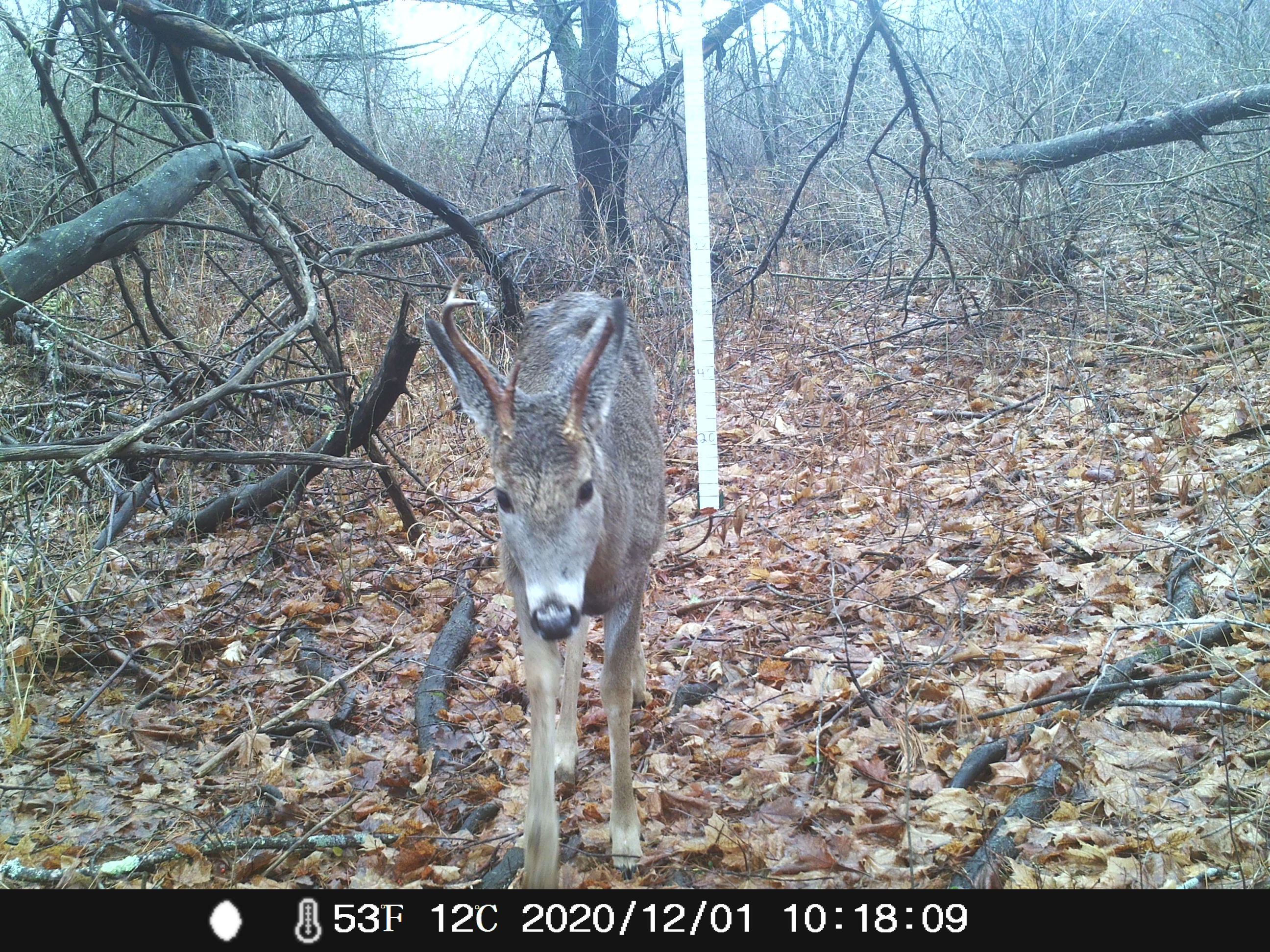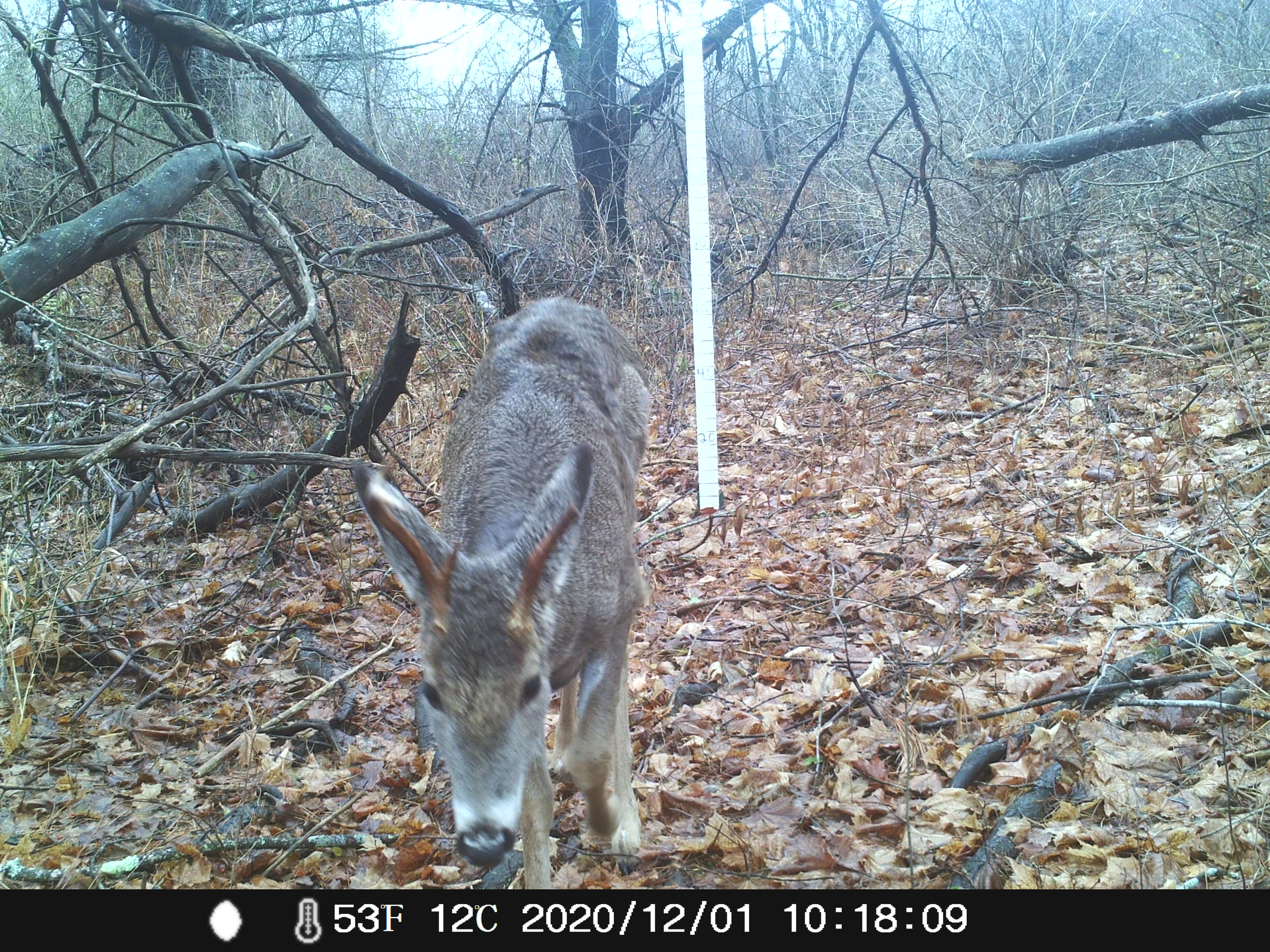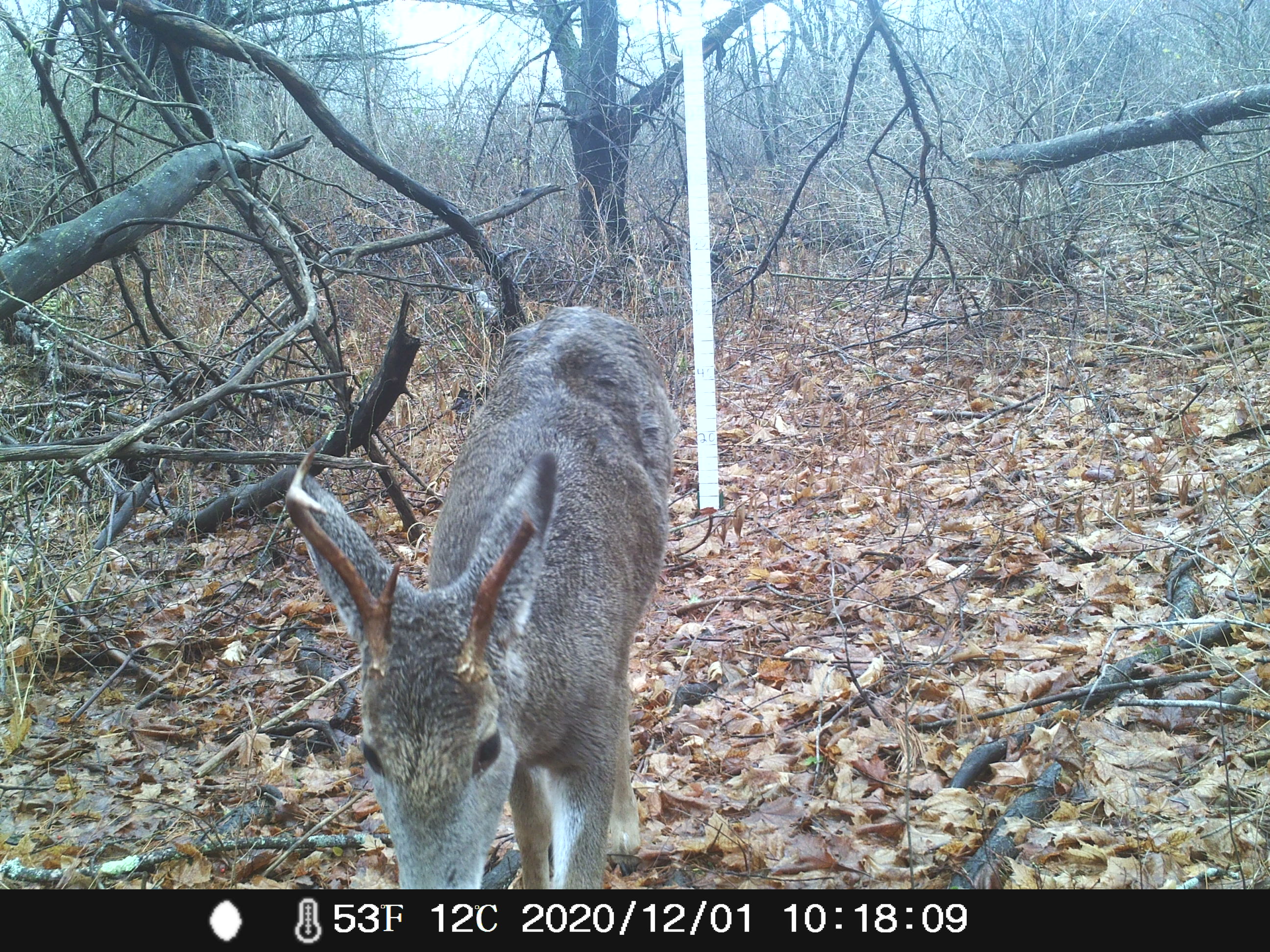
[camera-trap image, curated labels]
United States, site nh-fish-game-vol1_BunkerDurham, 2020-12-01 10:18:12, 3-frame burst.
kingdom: Animalia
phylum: Chordata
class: Mammalia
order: Artiodactyla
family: Cervidae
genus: Odocoileus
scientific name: Odocoileus virginianus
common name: white-tailed deer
White-tailed deer (Odocoileus virginianus).